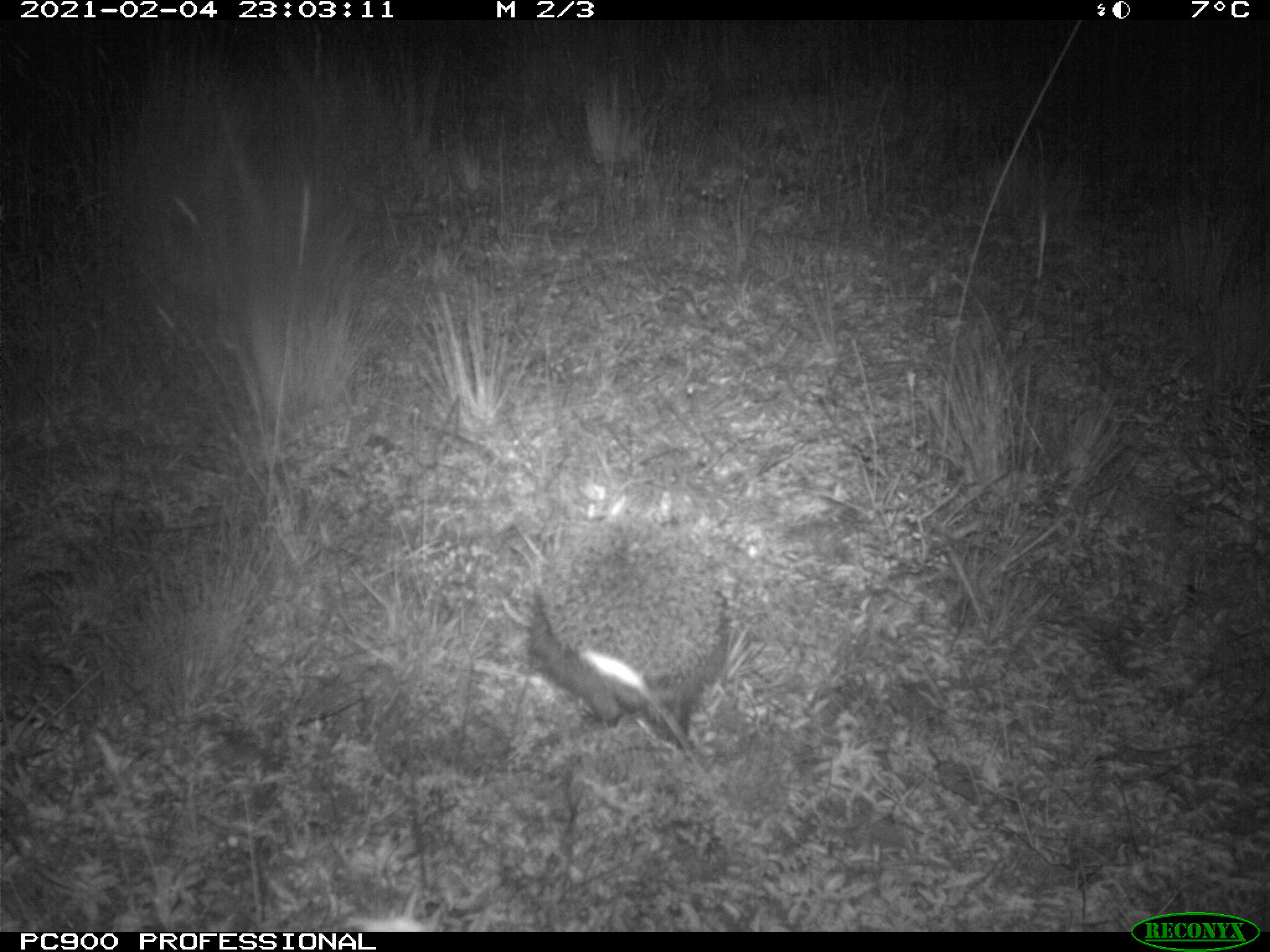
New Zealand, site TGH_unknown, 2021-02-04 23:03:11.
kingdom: Animalia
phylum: Chordata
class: Mammalia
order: Eulipotyphla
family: Erinaceidae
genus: Erinaceus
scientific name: Erinaceus europaeus europaeus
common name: european hedgehog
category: hedgehog